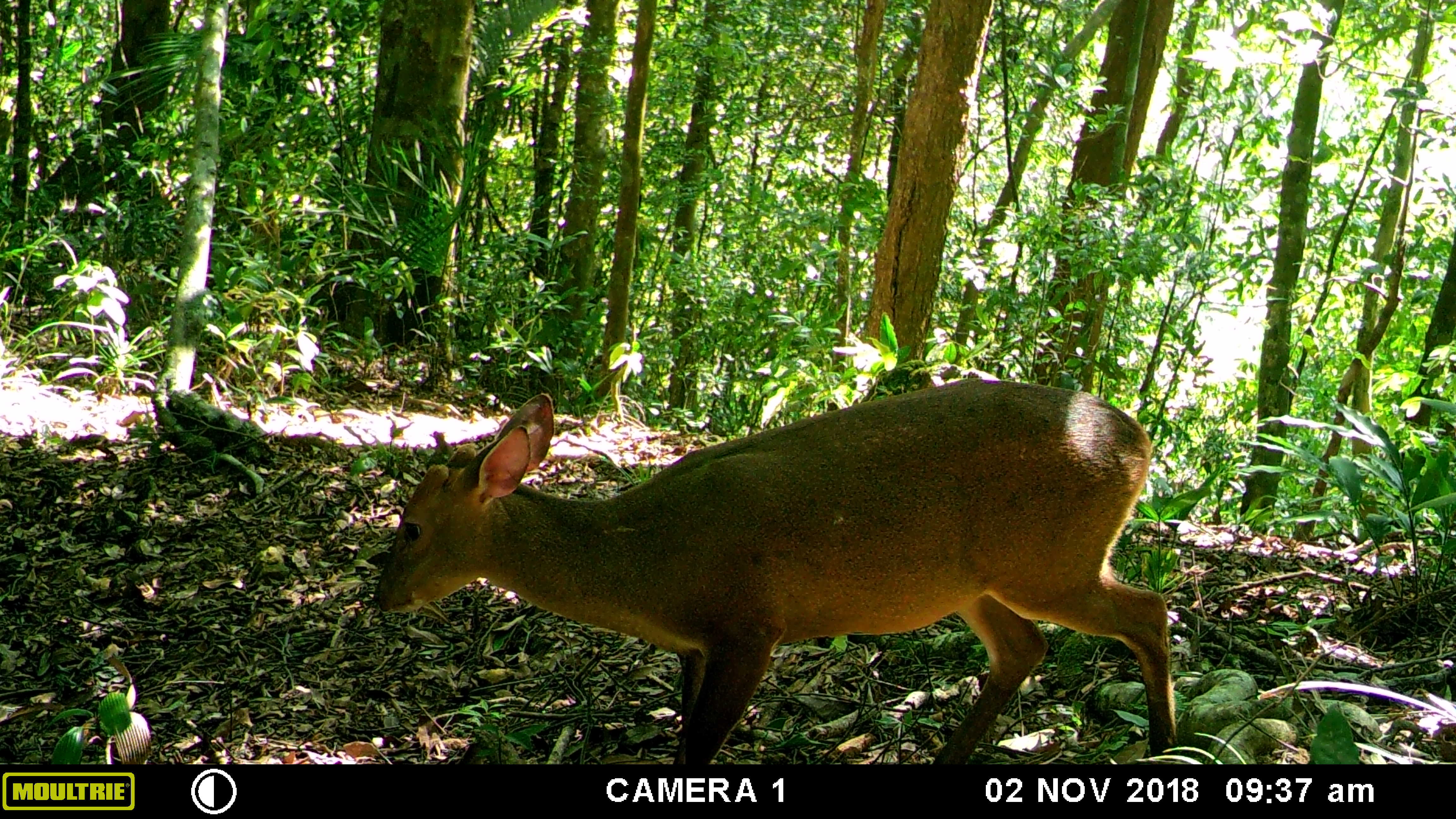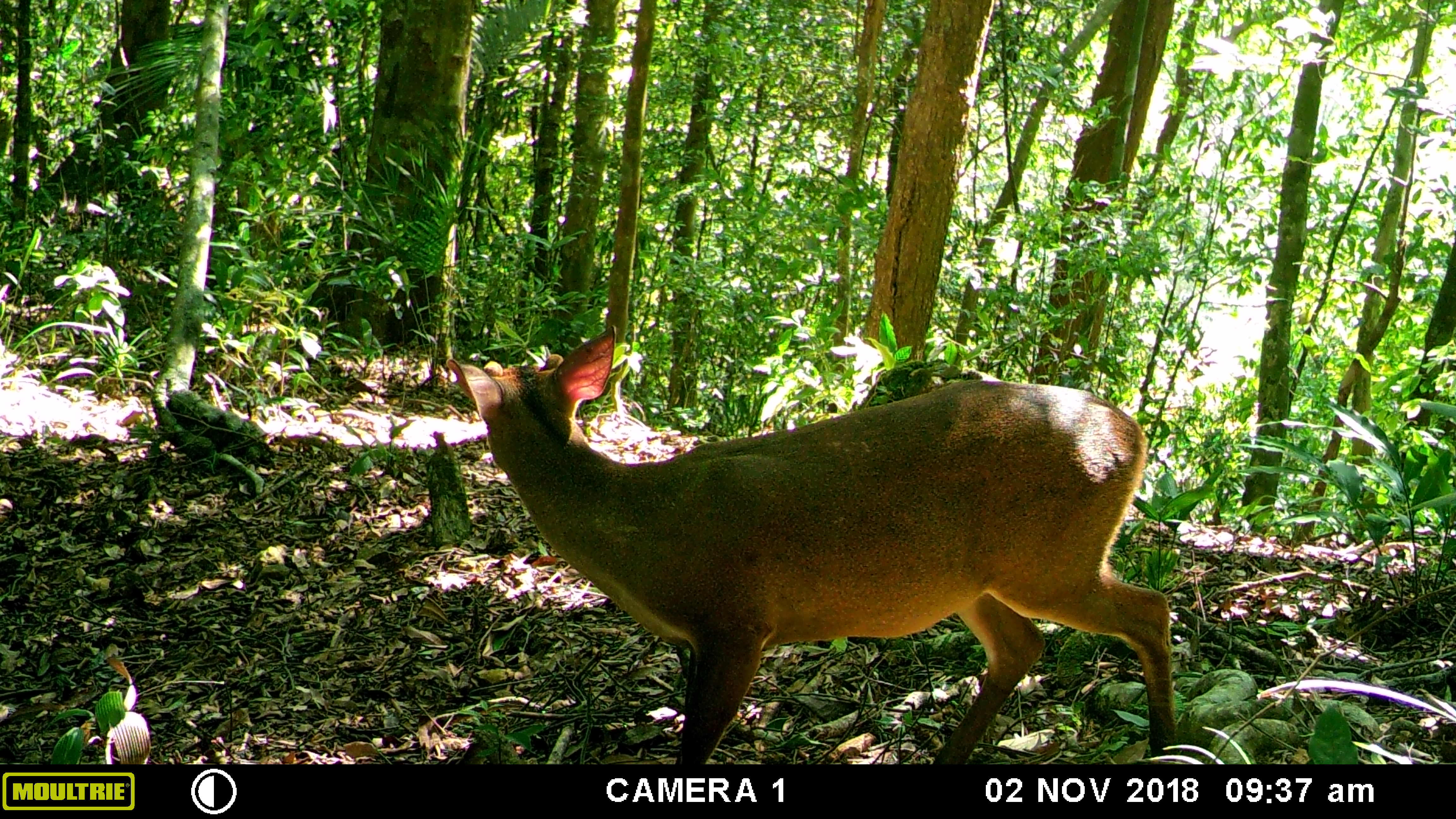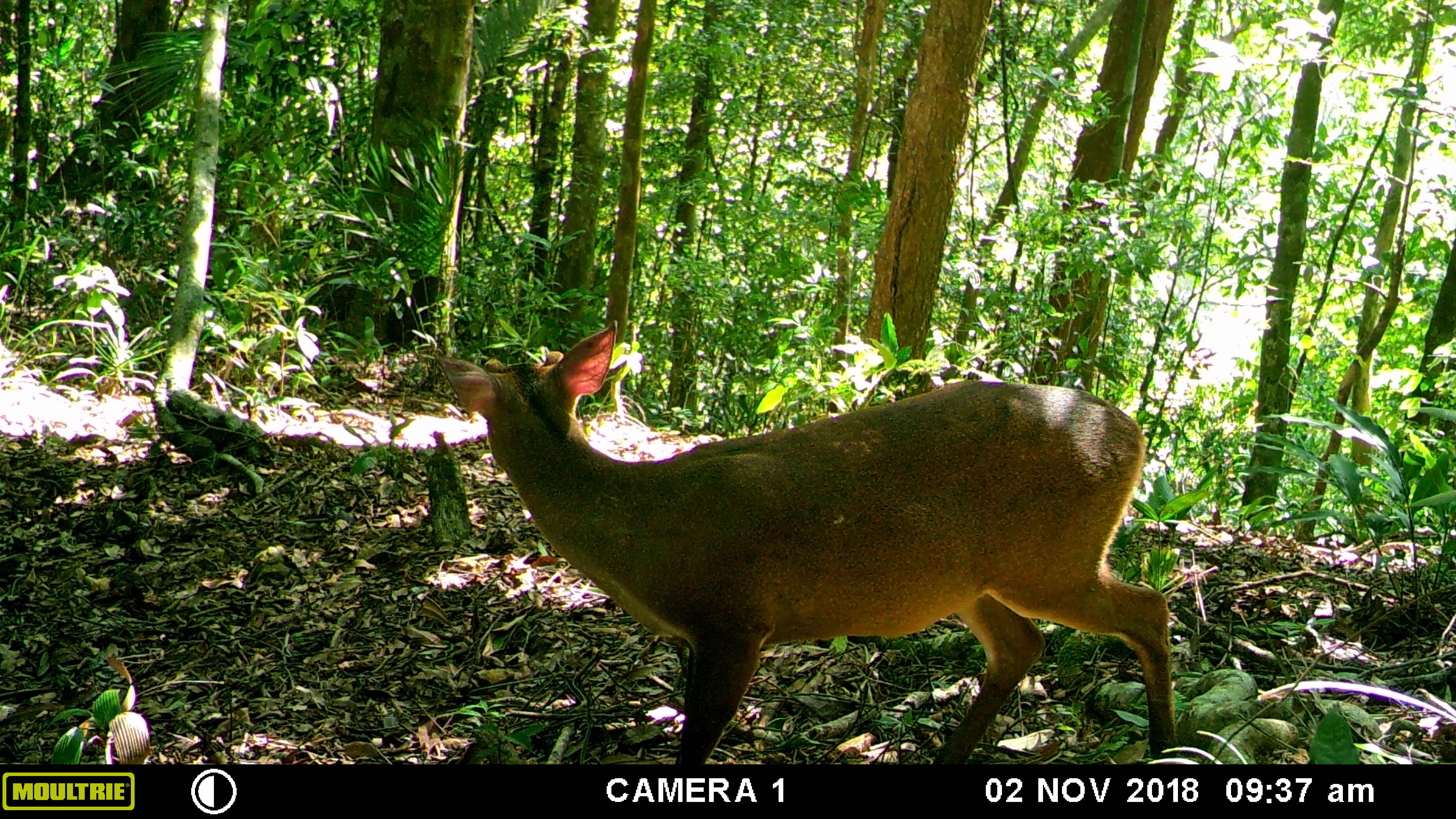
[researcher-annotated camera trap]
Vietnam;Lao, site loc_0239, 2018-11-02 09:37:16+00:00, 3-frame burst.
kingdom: Animalia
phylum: Chordata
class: Mammalia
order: Artiodactyla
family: Cervidae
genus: Muntiacus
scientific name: Muntiacus vuquangensis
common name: large-antlered muntjac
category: large antlered muntjac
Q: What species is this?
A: Large antlered muntjac (large-antlered muntjac) (Muntiacus vuquangensis).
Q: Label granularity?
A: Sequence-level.